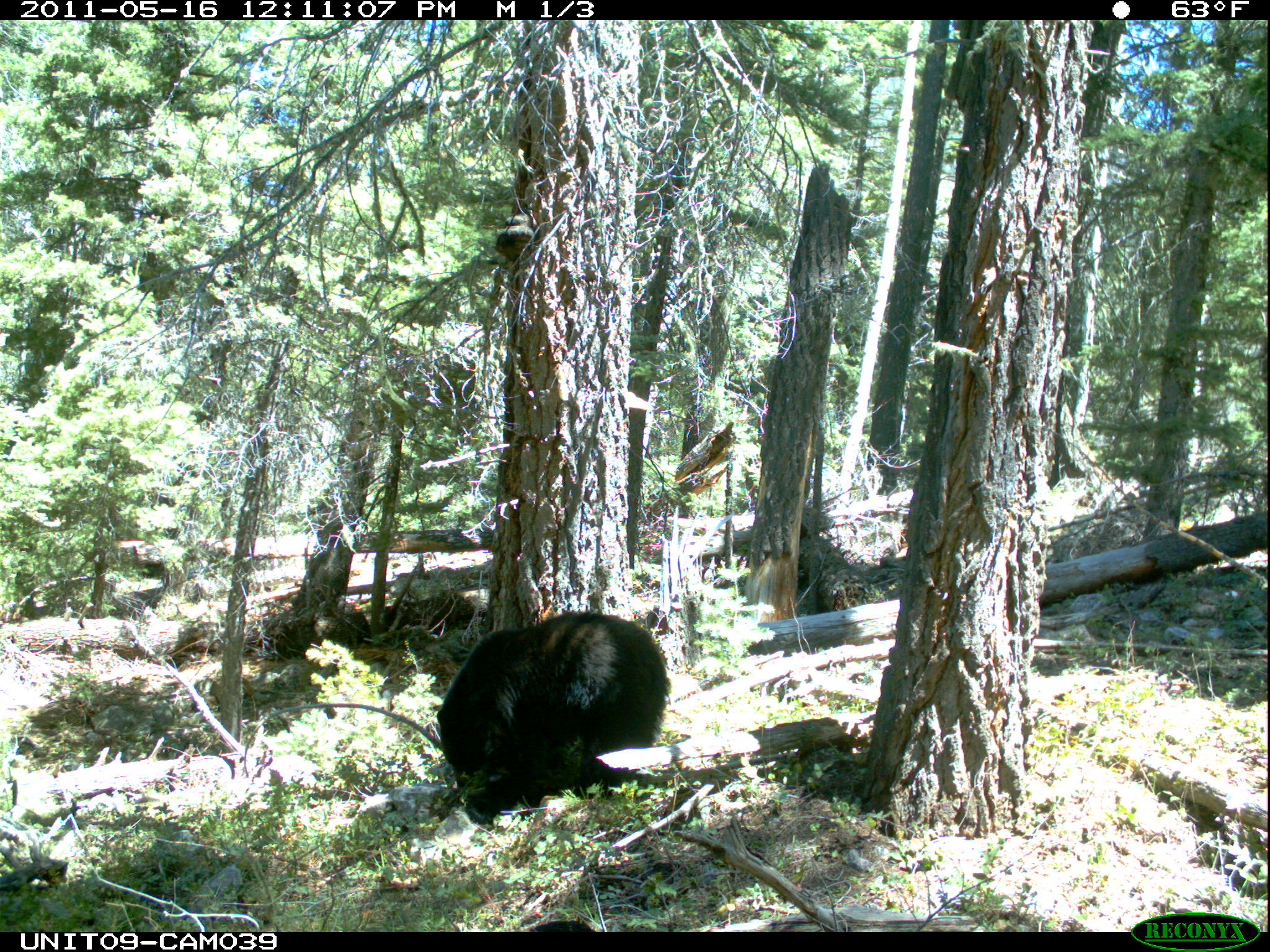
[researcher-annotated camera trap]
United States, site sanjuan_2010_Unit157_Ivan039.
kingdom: Animalia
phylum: Chordata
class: Mammalia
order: Carnivora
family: Ursidae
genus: Ursus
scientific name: Ursus americanus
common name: american black bear